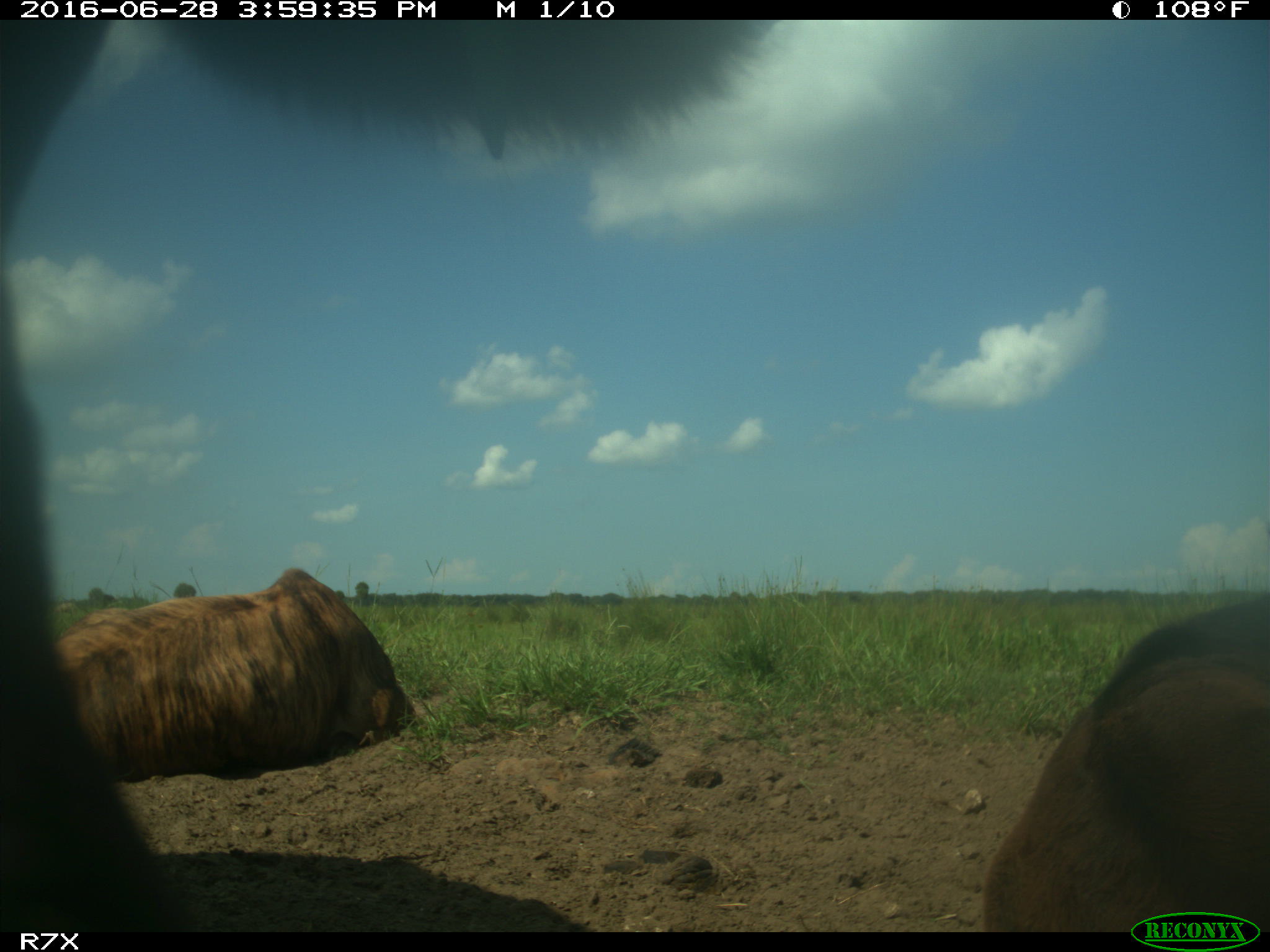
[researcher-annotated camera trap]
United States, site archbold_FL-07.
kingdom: Animalia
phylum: Chordata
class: Mammalia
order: Artiodactyla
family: Bovidae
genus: Bos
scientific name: Bos taurus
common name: domestic cow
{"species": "Bos taurus (domestic cow)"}